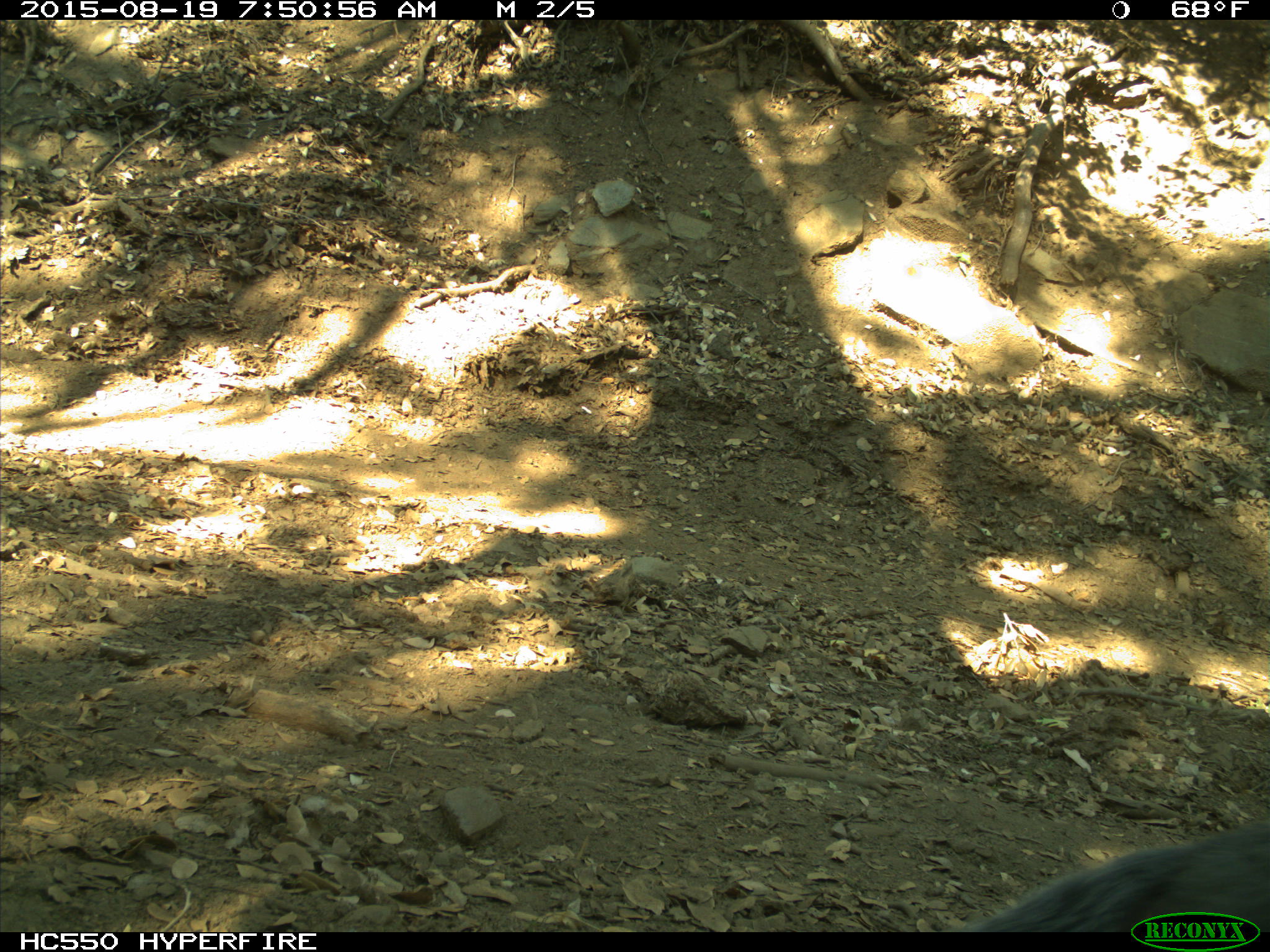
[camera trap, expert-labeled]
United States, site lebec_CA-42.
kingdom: Animalia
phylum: Chordata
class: Mammalia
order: Rodentia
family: Sciuridae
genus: Sciurus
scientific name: Sciurus carolinensis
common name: eastern gray squirrel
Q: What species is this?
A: Sciurus carolinensis (eastern gray squirrel).